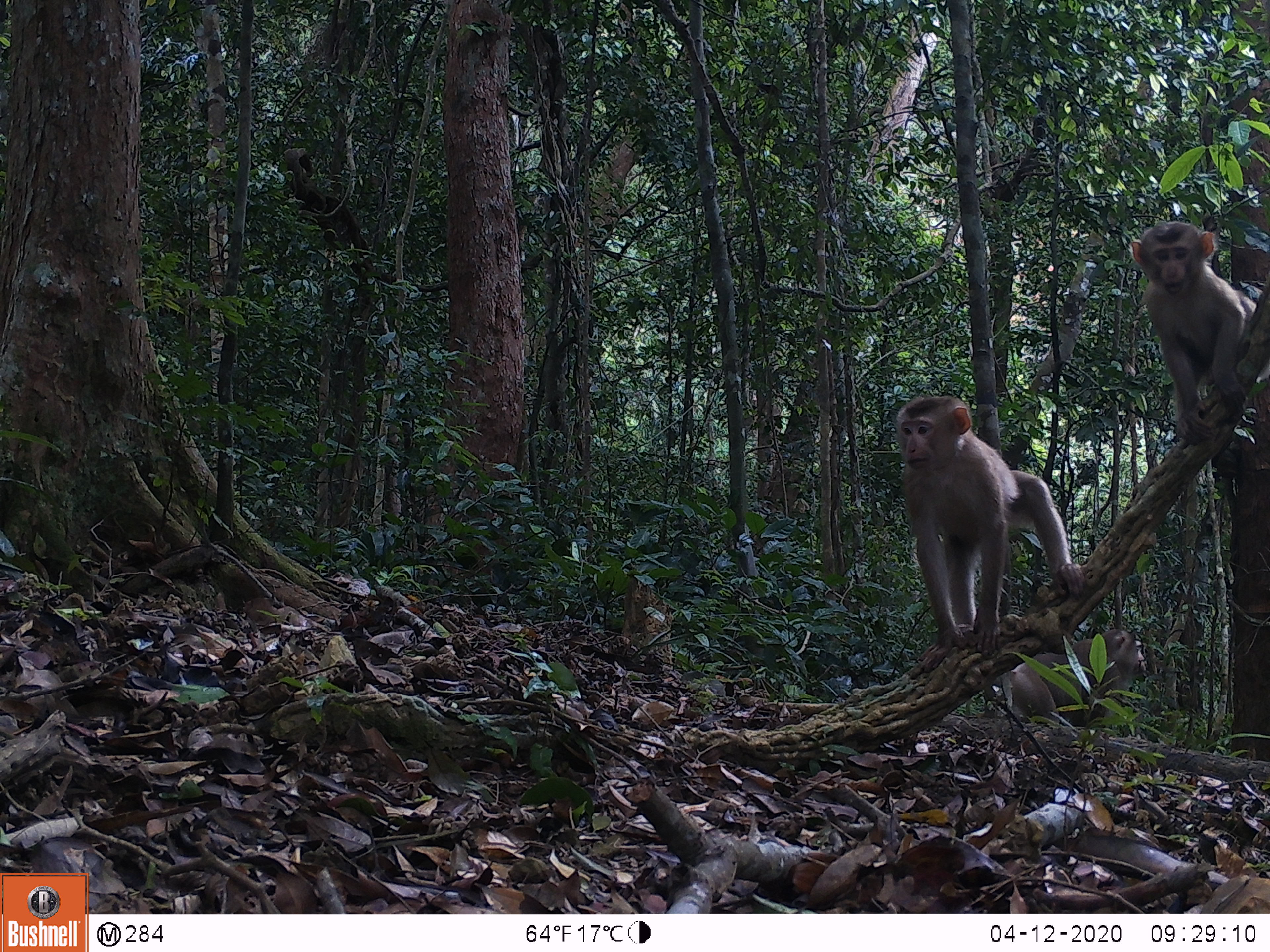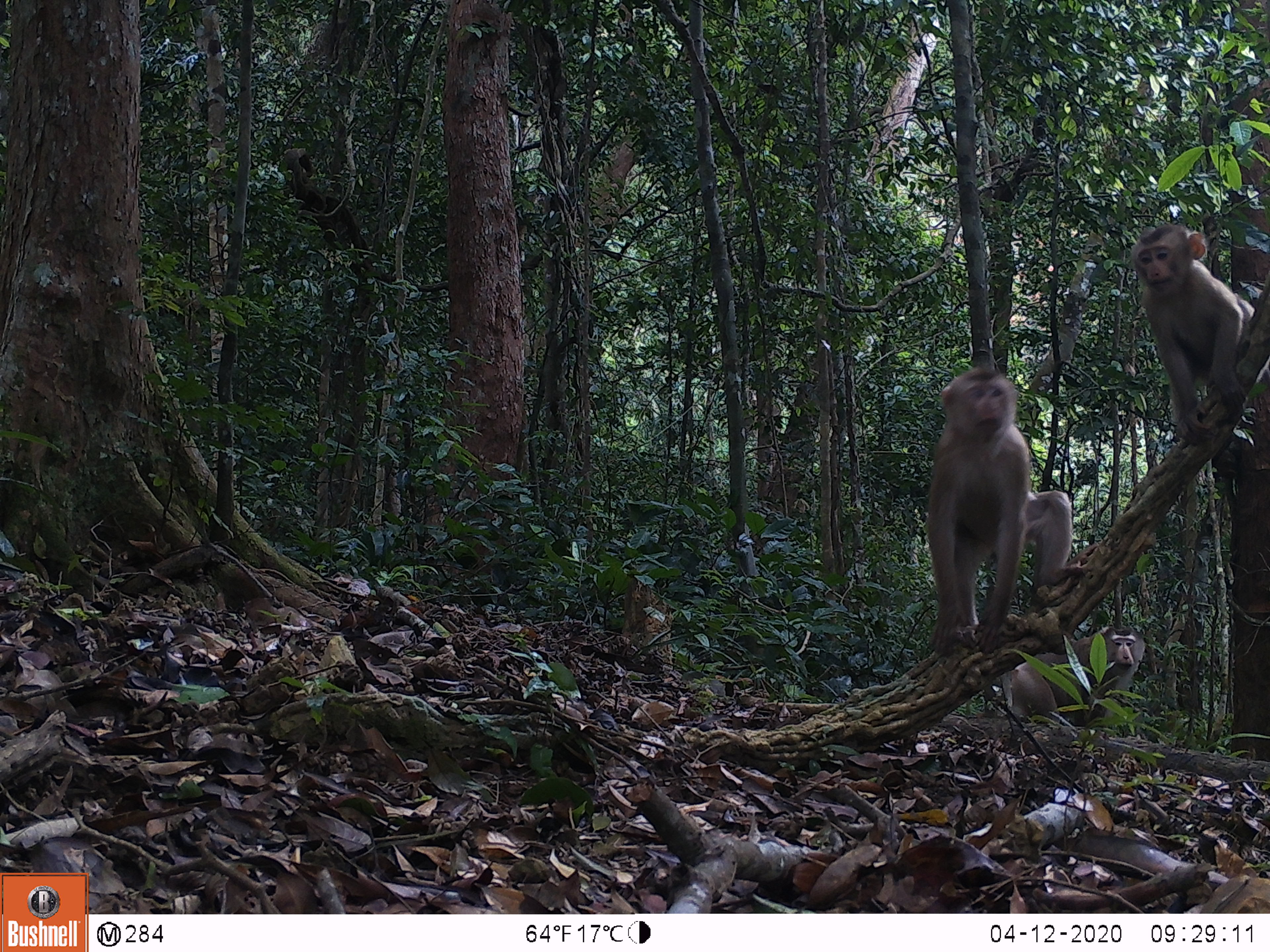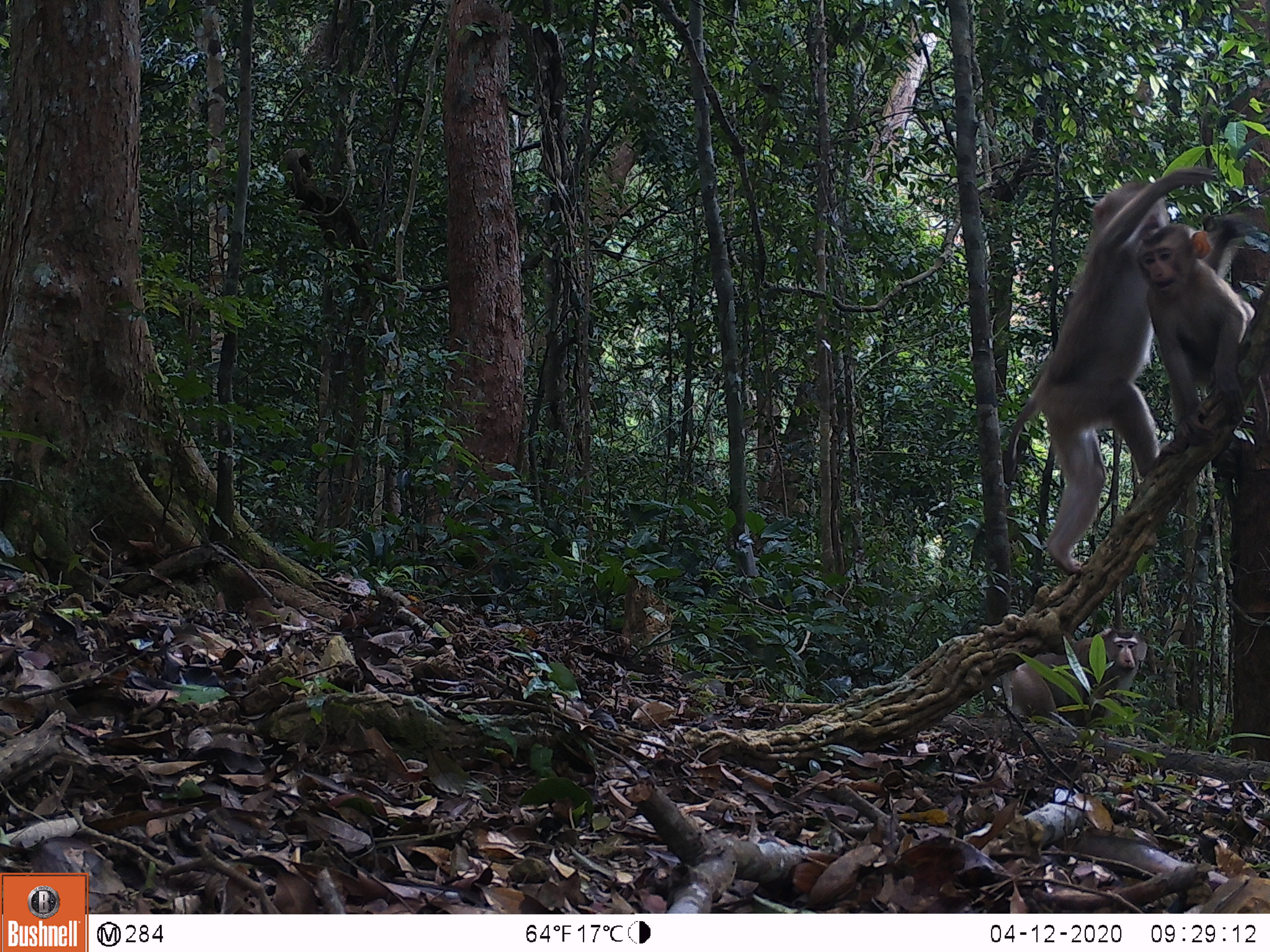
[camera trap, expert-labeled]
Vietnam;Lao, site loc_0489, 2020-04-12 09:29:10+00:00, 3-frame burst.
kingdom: Animalia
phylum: Chordata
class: Mammalia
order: Primates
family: Cercopithecidae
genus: Macaca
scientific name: Macaca nemestrina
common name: pig-tailed macaque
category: pig tailed macaque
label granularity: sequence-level